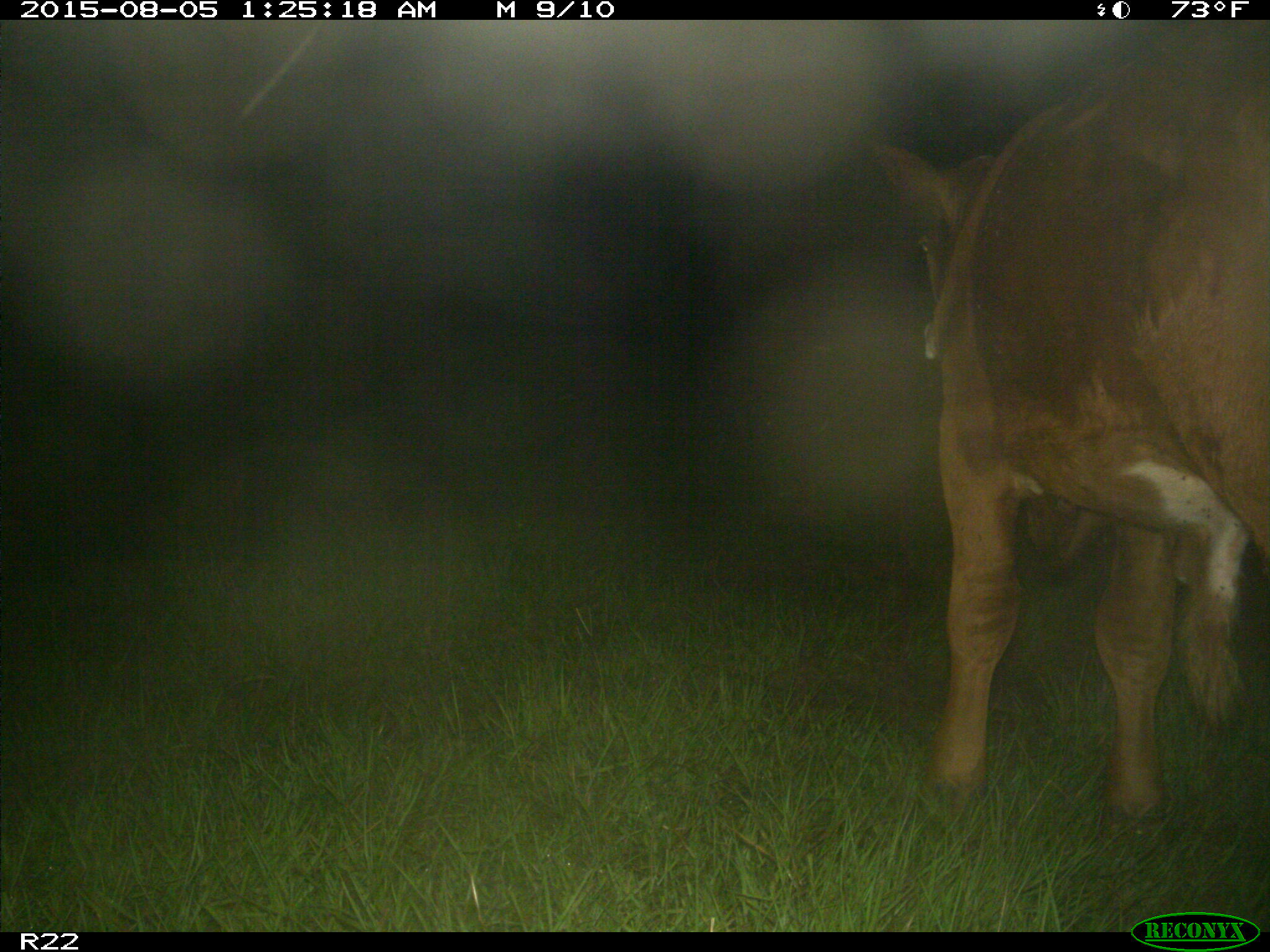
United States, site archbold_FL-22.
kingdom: Animalia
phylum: Chordata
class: Mammalia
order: Artiodactyla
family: Bovidae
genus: Bos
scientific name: Bos taurus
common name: domestic cow